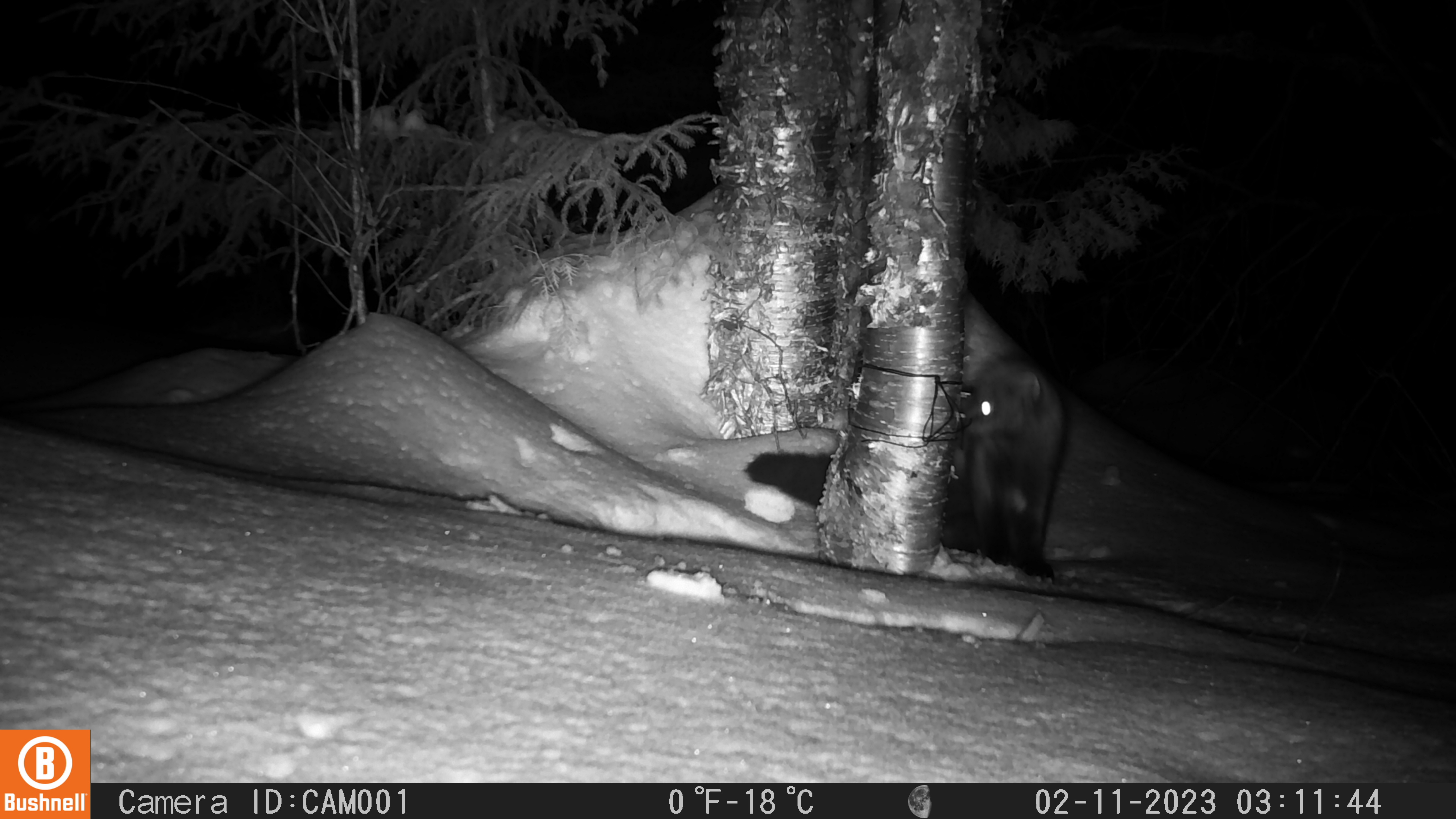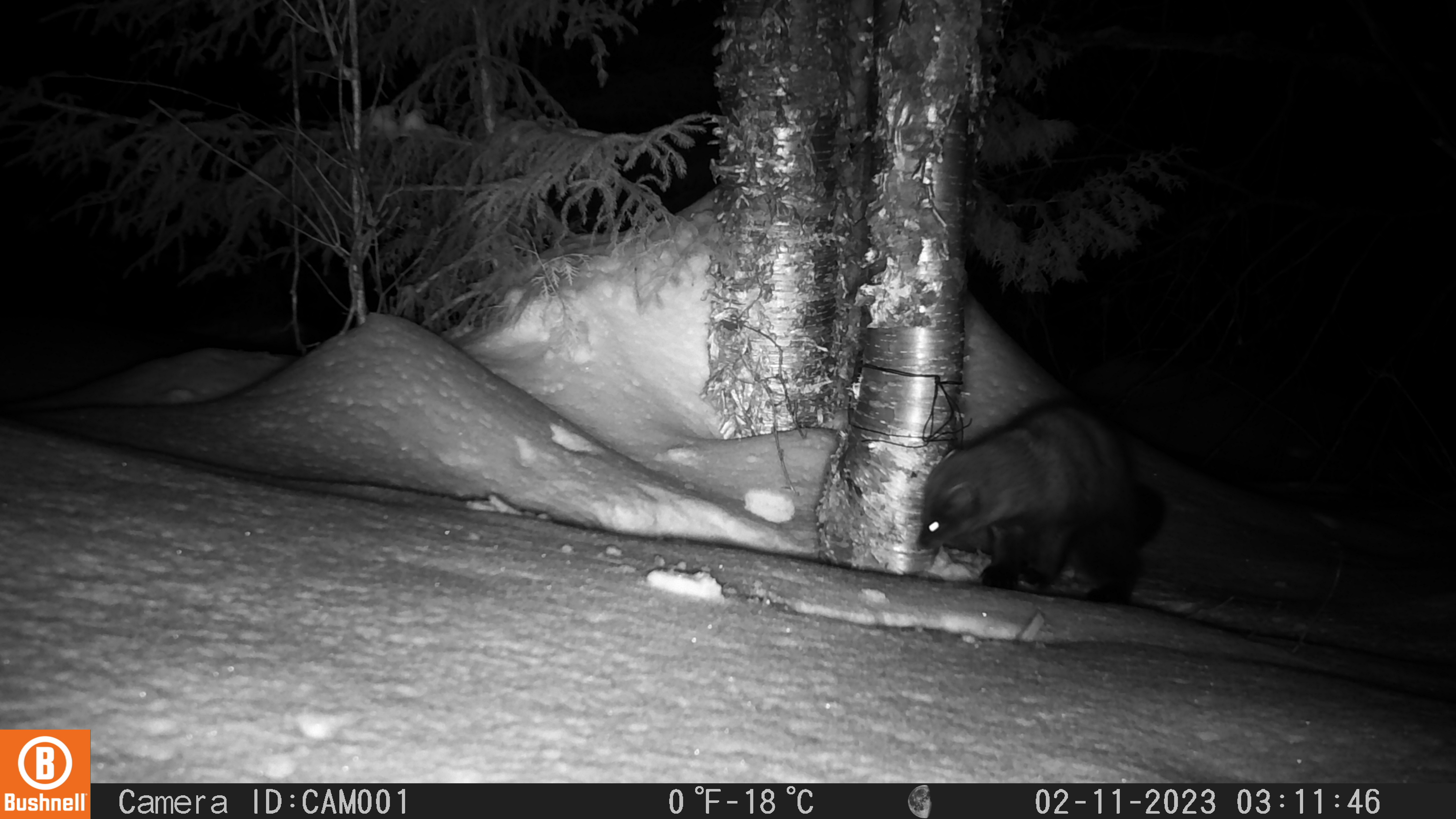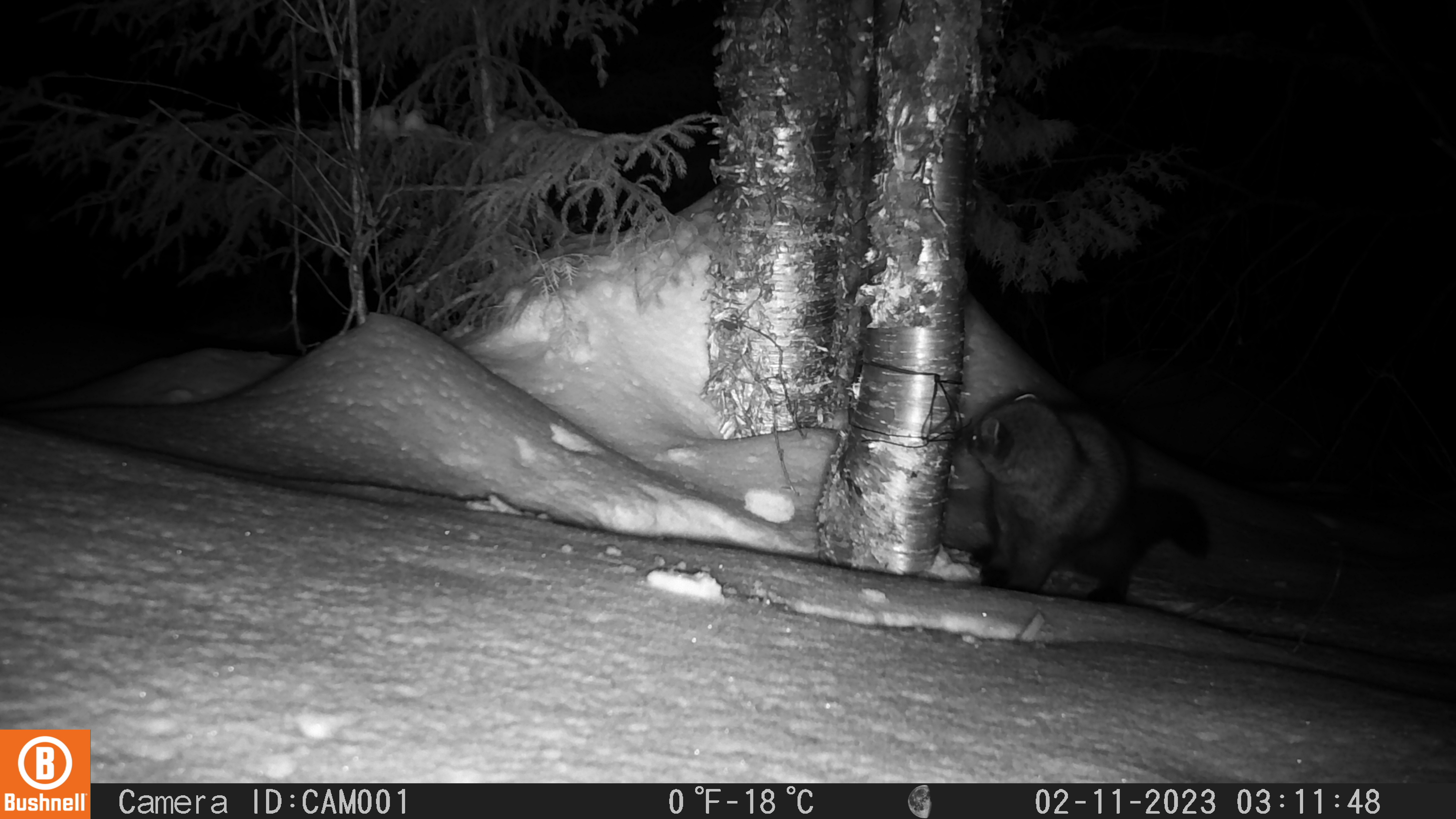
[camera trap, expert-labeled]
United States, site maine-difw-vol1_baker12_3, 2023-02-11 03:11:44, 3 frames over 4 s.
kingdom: Animalia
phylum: Chordata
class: Mammalia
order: Carnivora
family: Mustelidae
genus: Pekania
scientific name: Pekania pennanti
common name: fisher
Fisher (Pekania pennanti).